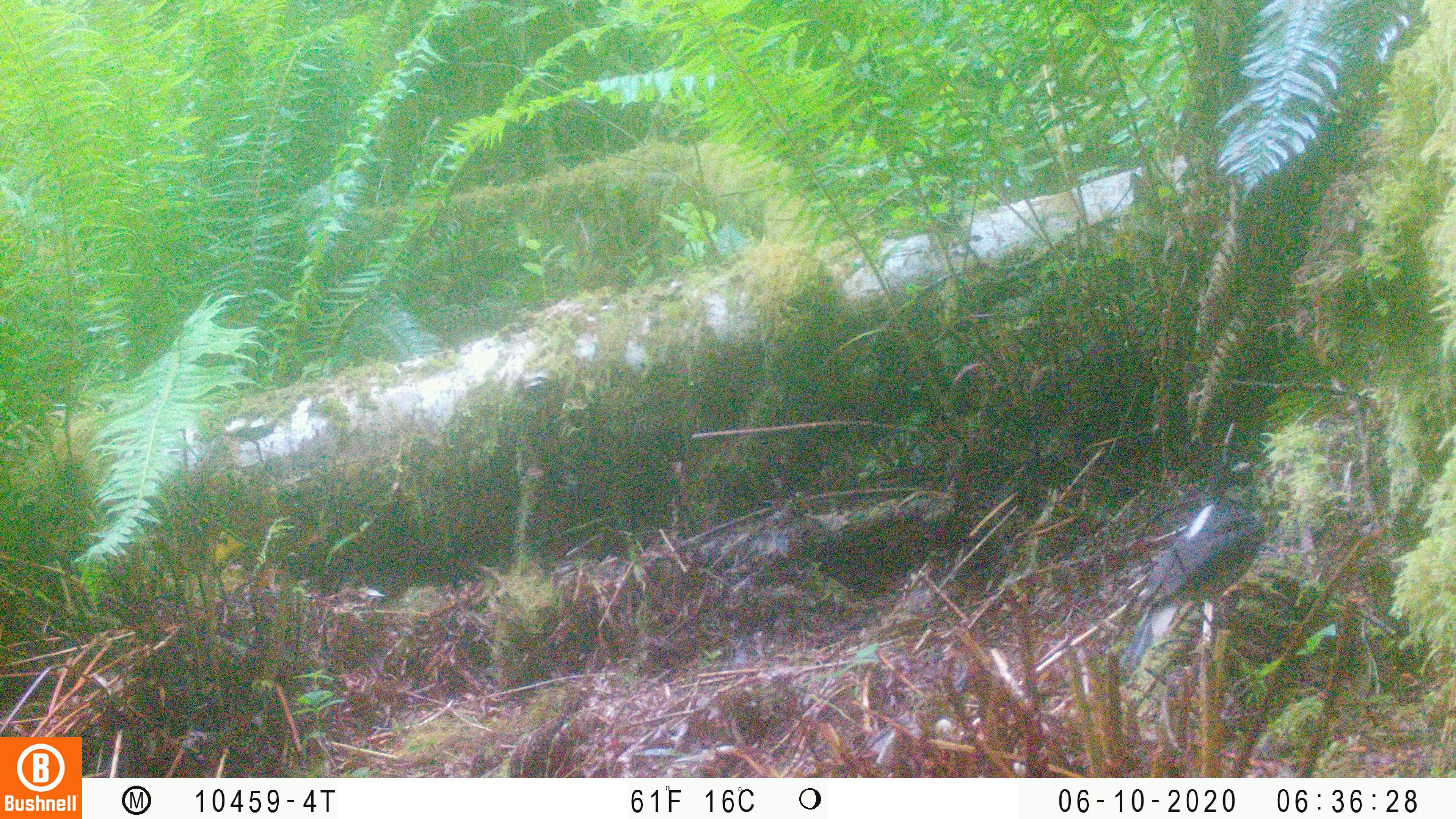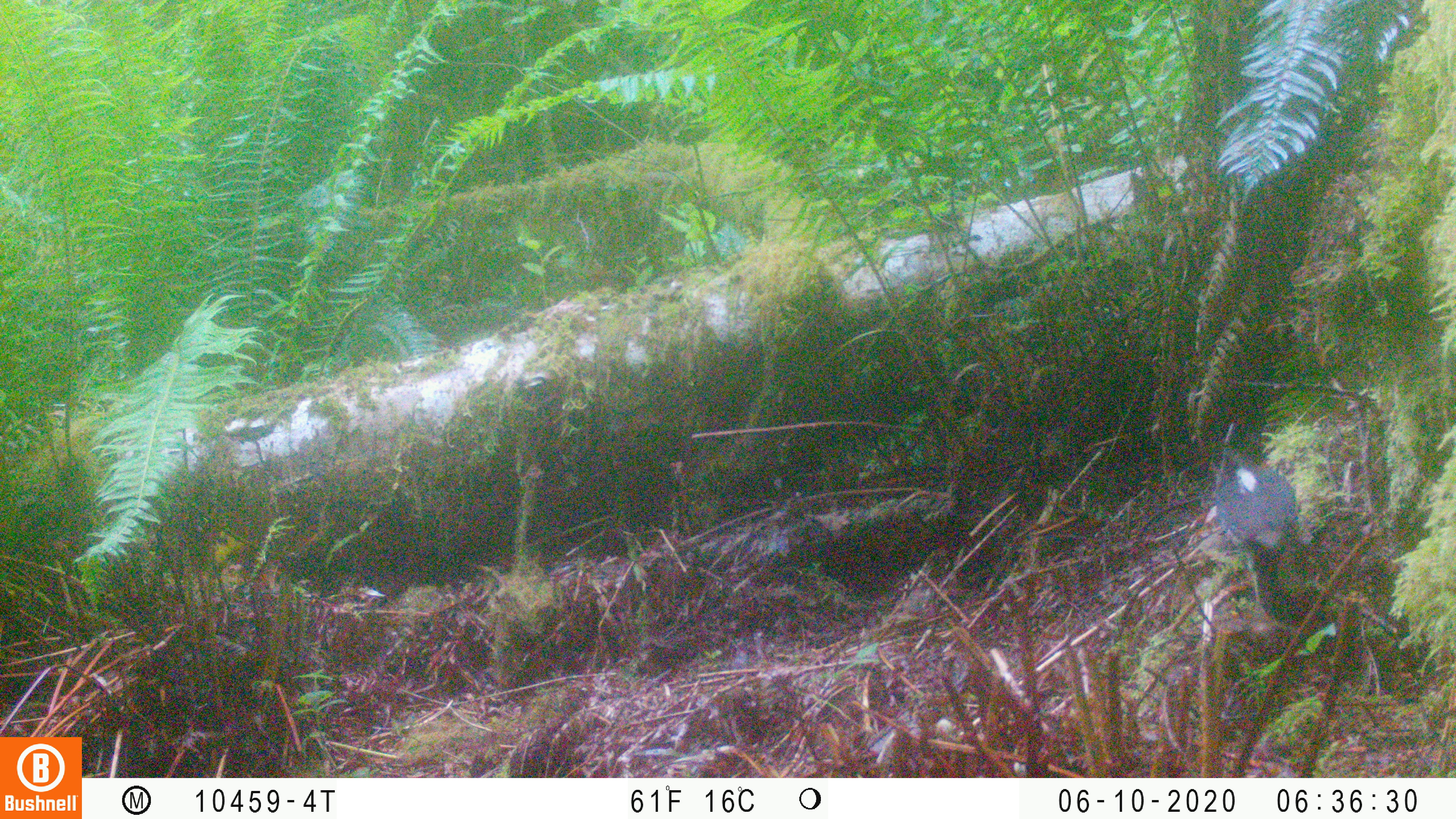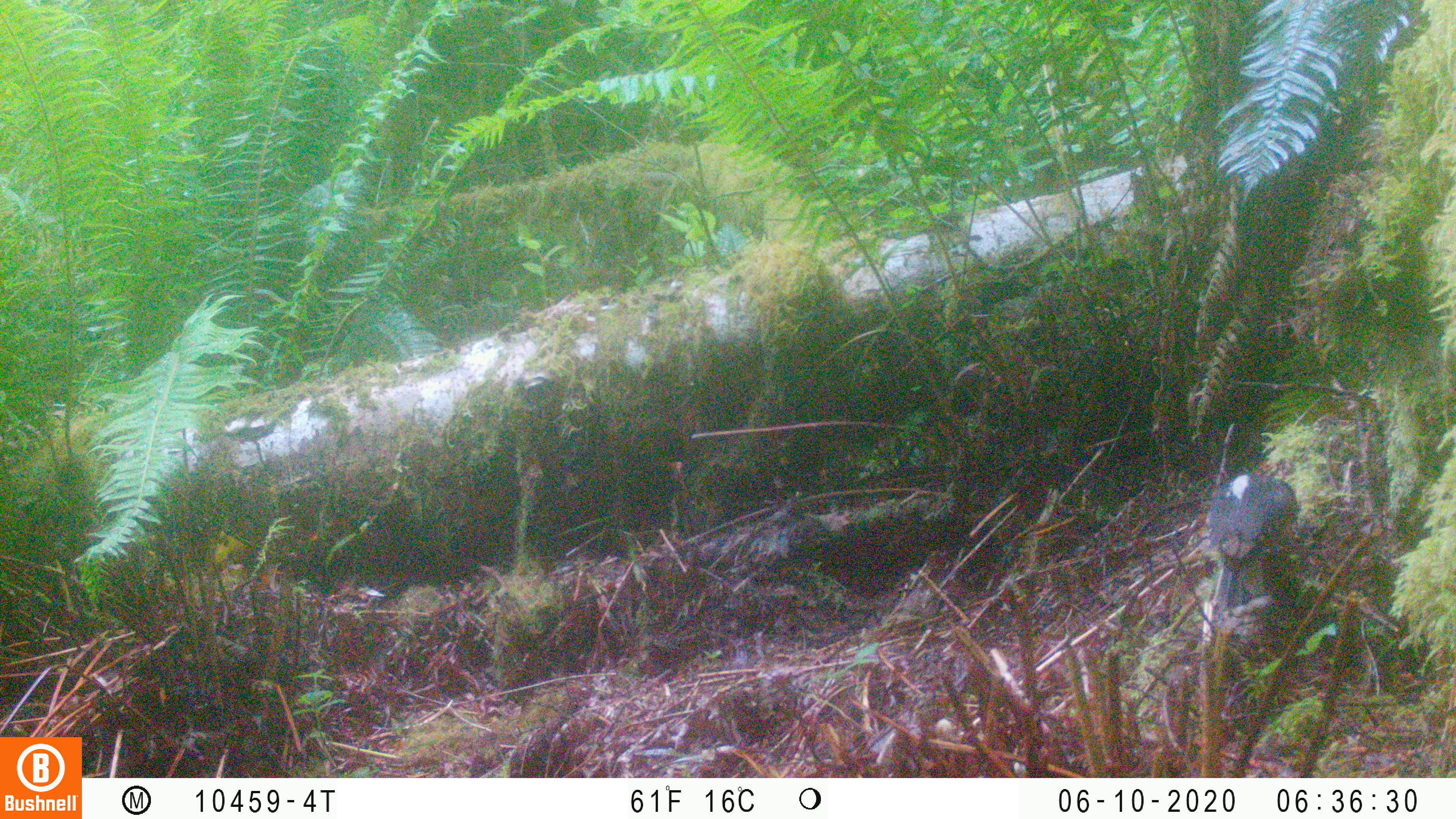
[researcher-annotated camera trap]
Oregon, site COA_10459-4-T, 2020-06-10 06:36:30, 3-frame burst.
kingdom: Animalia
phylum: Chordata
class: Aves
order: Piciformes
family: Picidae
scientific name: Picidae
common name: woodpeckers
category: picidae family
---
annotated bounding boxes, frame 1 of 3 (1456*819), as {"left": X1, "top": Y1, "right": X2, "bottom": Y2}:
picidae family: {"left": 1130, "top": 459, "right": 1263, "bottom": 661}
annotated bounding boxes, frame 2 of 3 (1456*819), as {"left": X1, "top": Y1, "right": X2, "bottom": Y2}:
picidae family: {"left": 1213, "top": 444, "right": 1297, "bottom": 617}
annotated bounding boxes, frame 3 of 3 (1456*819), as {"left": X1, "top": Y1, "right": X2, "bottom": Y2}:
picidae family: {"left": 1200, "top": 458, "right": 1296, "bottom": 620}